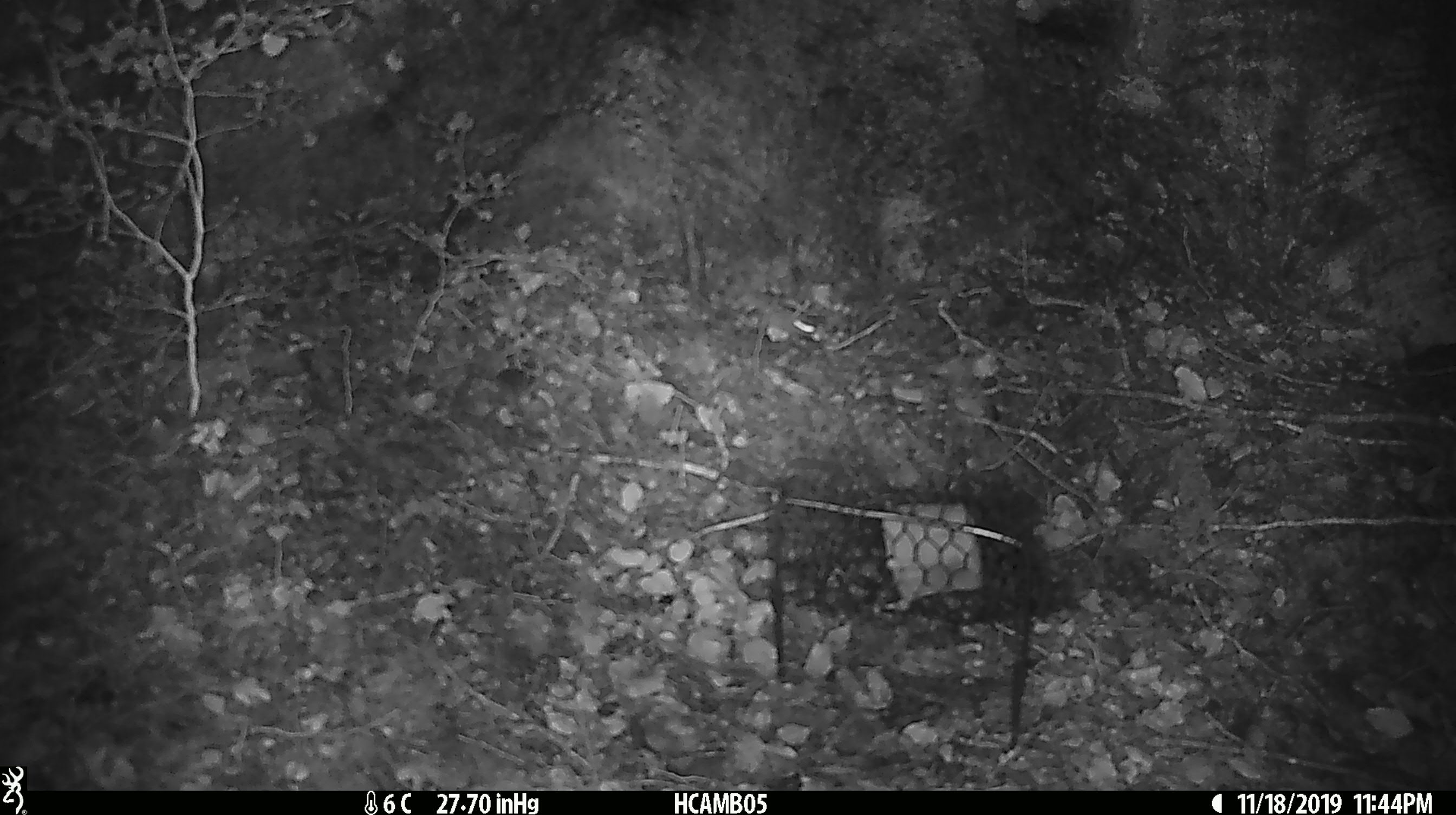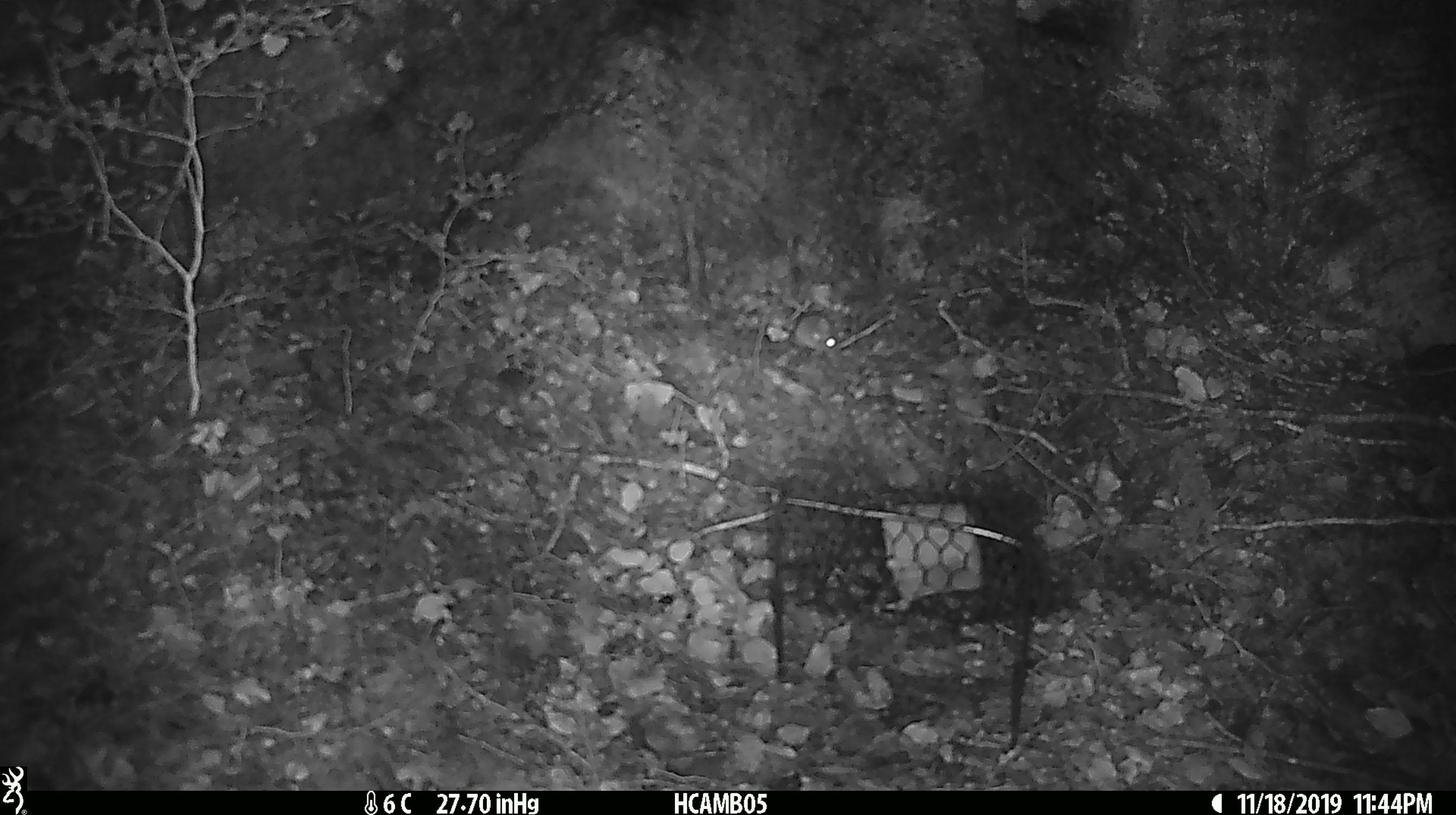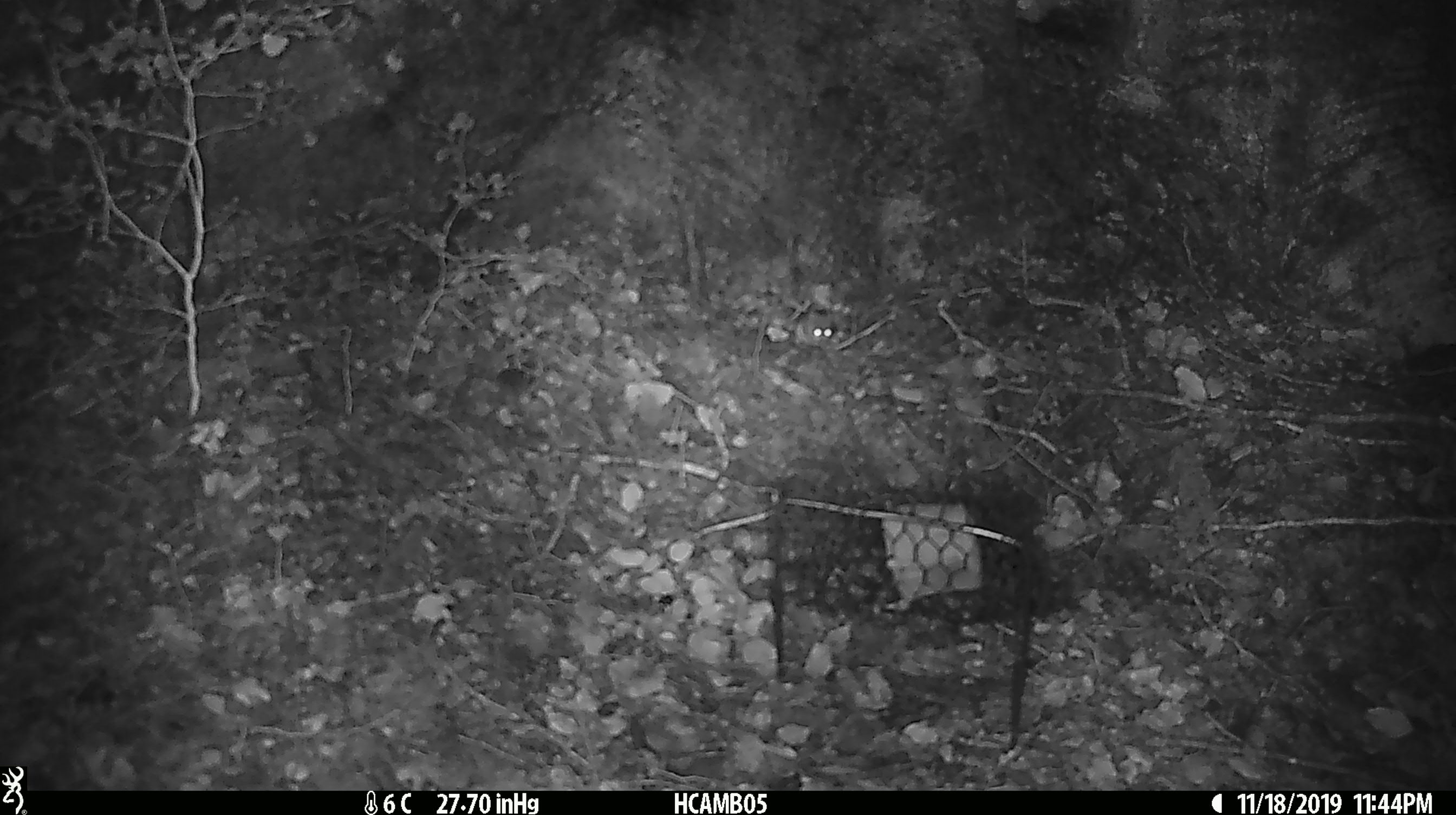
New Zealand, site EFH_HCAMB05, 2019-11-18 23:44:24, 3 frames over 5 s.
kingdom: Animalia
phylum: Chordata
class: Mammalia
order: Rodentia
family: Muridae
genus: Mus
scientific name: Mus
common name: mouse